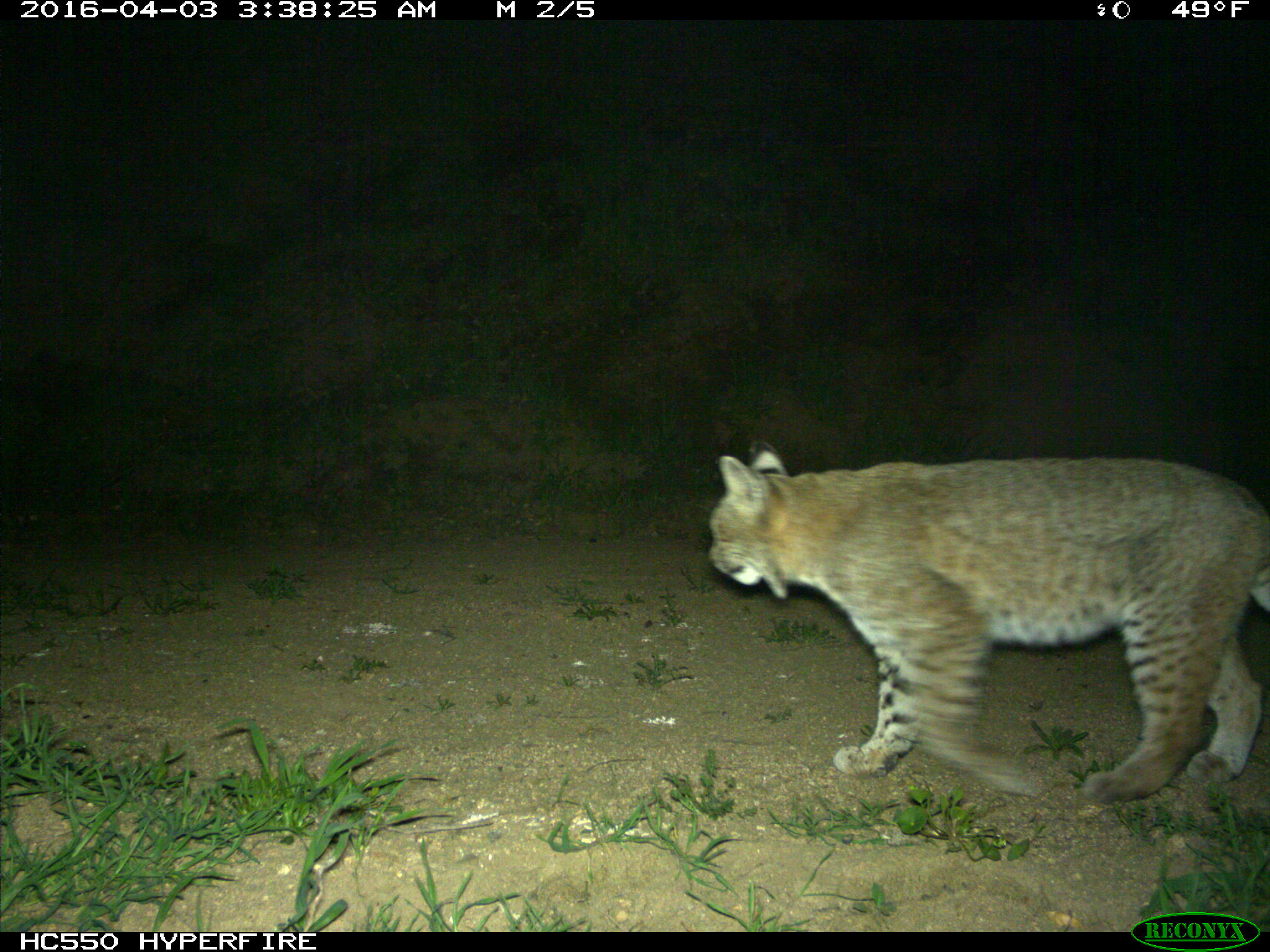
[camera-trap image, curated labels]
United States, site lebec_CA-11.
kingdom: Animalia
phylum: Chordata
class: Mammalia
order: Carnivora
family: Felidae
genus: Lynx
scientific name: Lynx rufus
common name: bobcat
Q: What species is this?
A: Lynx rufus (bobcat).